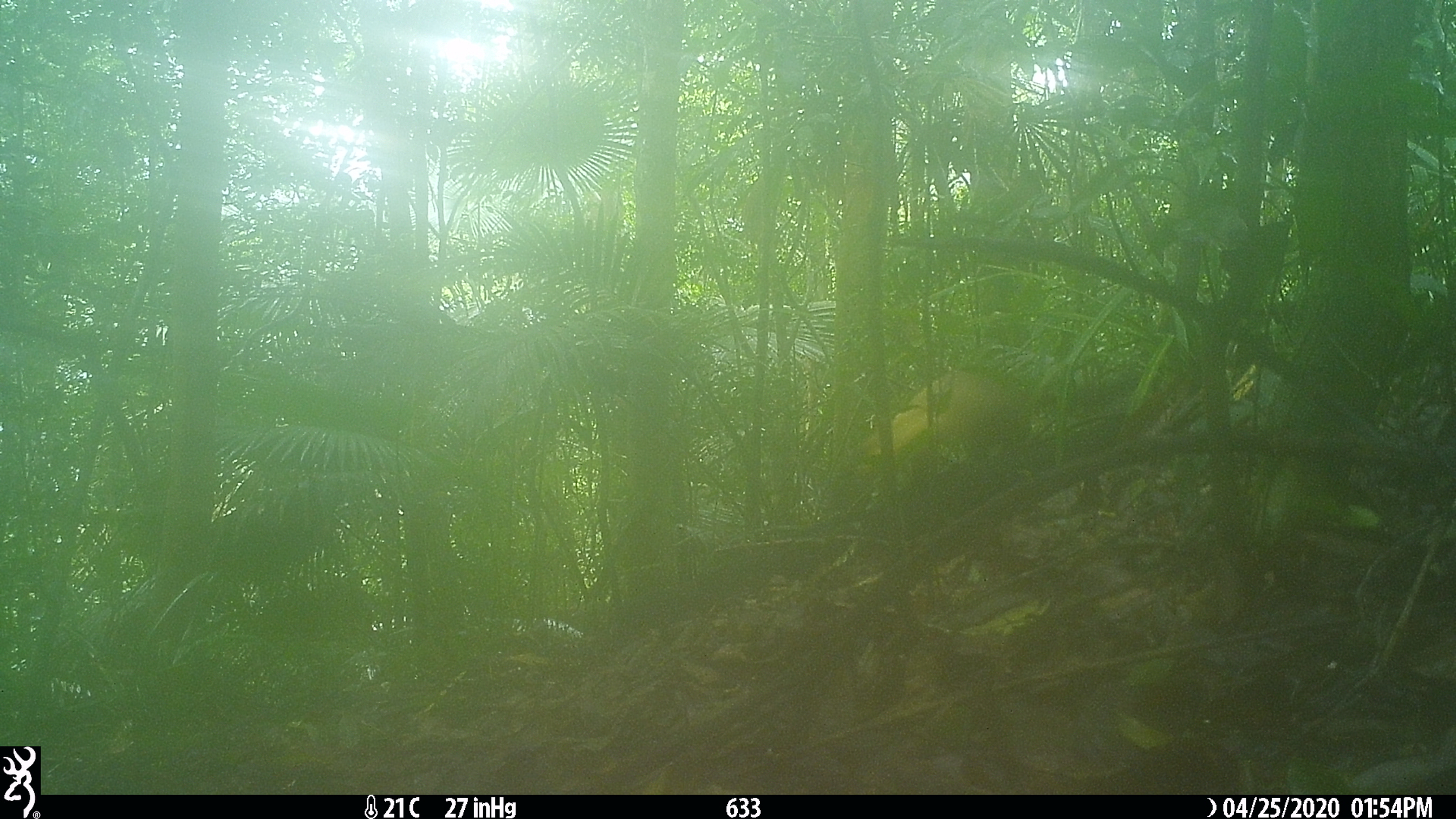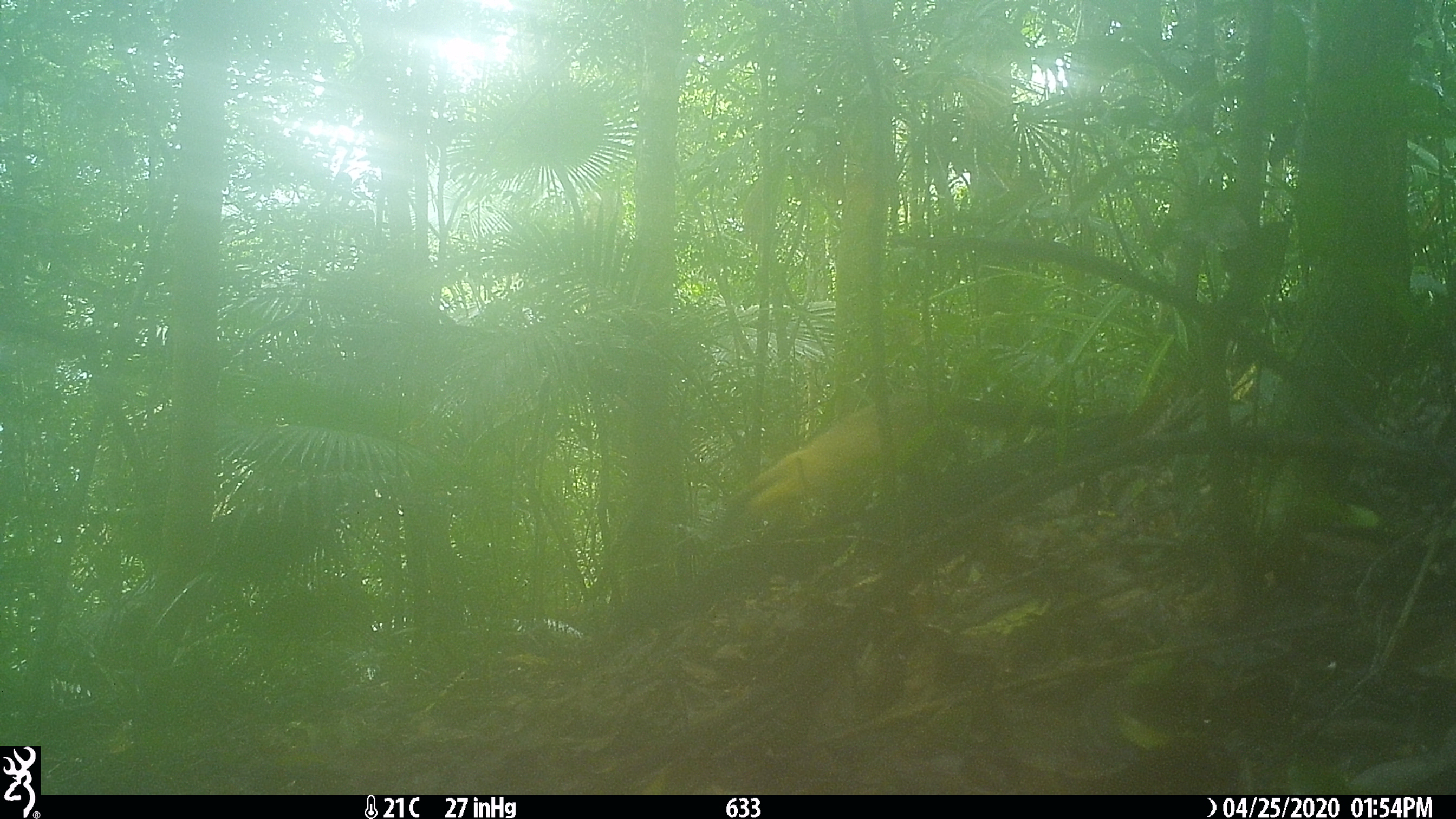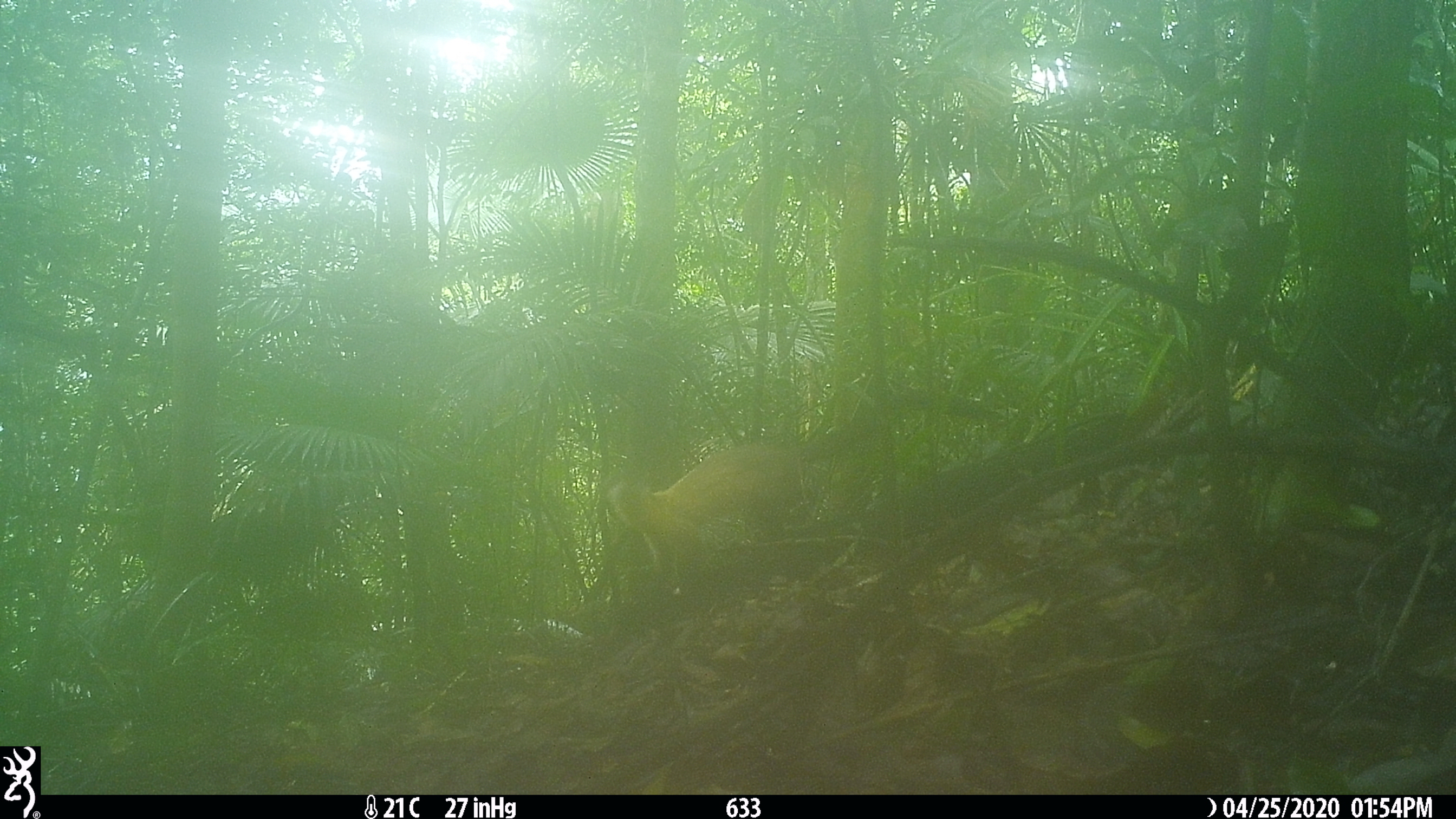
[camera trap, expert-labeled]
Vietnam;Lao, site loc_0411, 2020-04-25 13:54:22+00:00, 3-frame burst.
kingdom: Animalia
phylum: Chordata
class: Mammalia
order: Carnivora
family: Mustelidae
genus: Martes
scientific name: Martes flavigula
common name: yellow-throated marten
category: yellow throated marten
Yellow throated marten (yellow-throated marten) (Martes flavigula). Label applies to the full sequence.